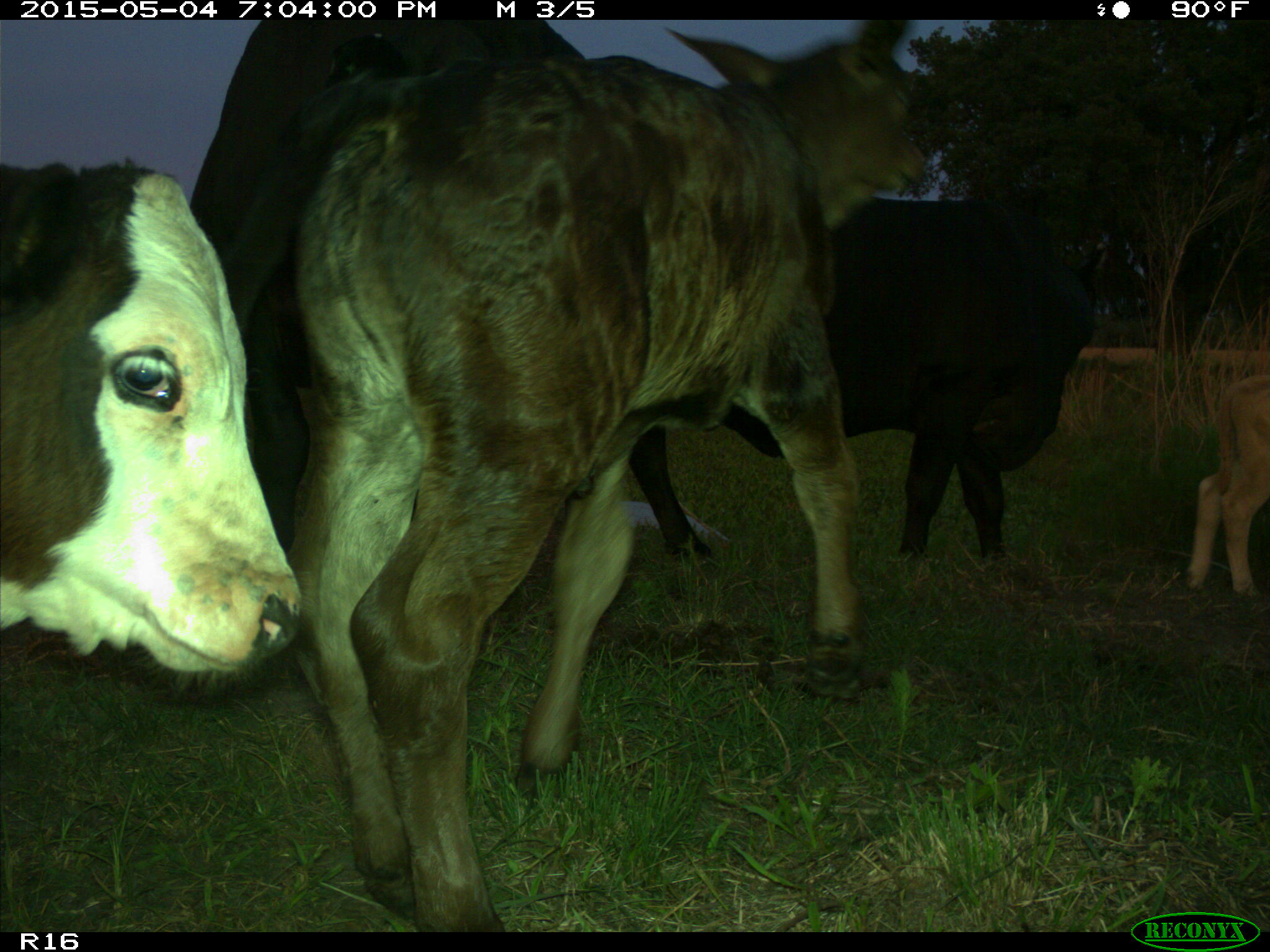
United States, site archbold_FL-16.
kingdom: Animalia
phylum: Chordata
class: Mammalia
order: Artiodactyla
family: Bovidae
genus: Bos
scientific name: Bos taurus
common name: domestic cow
Bos taurus (domestic cow).